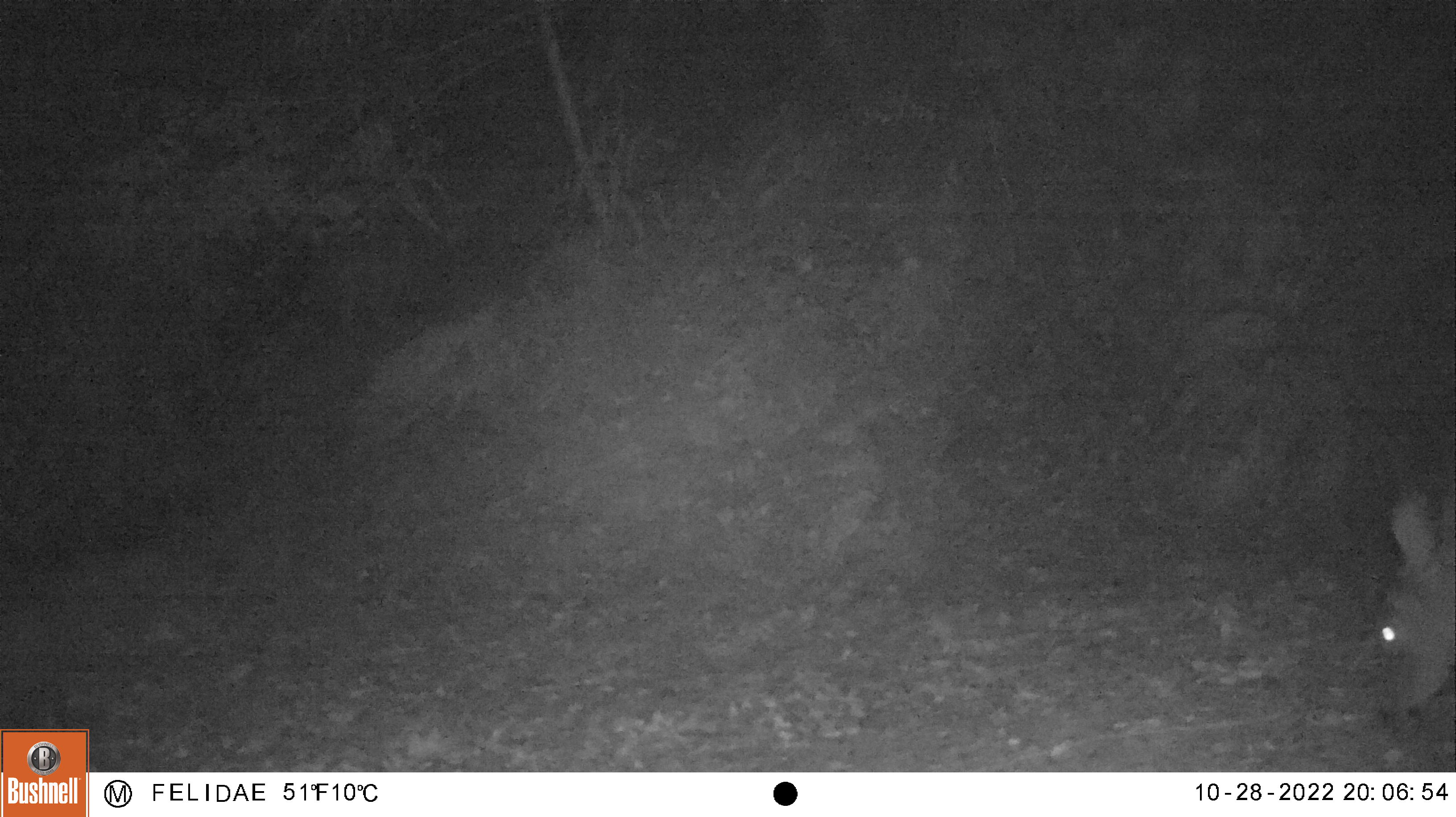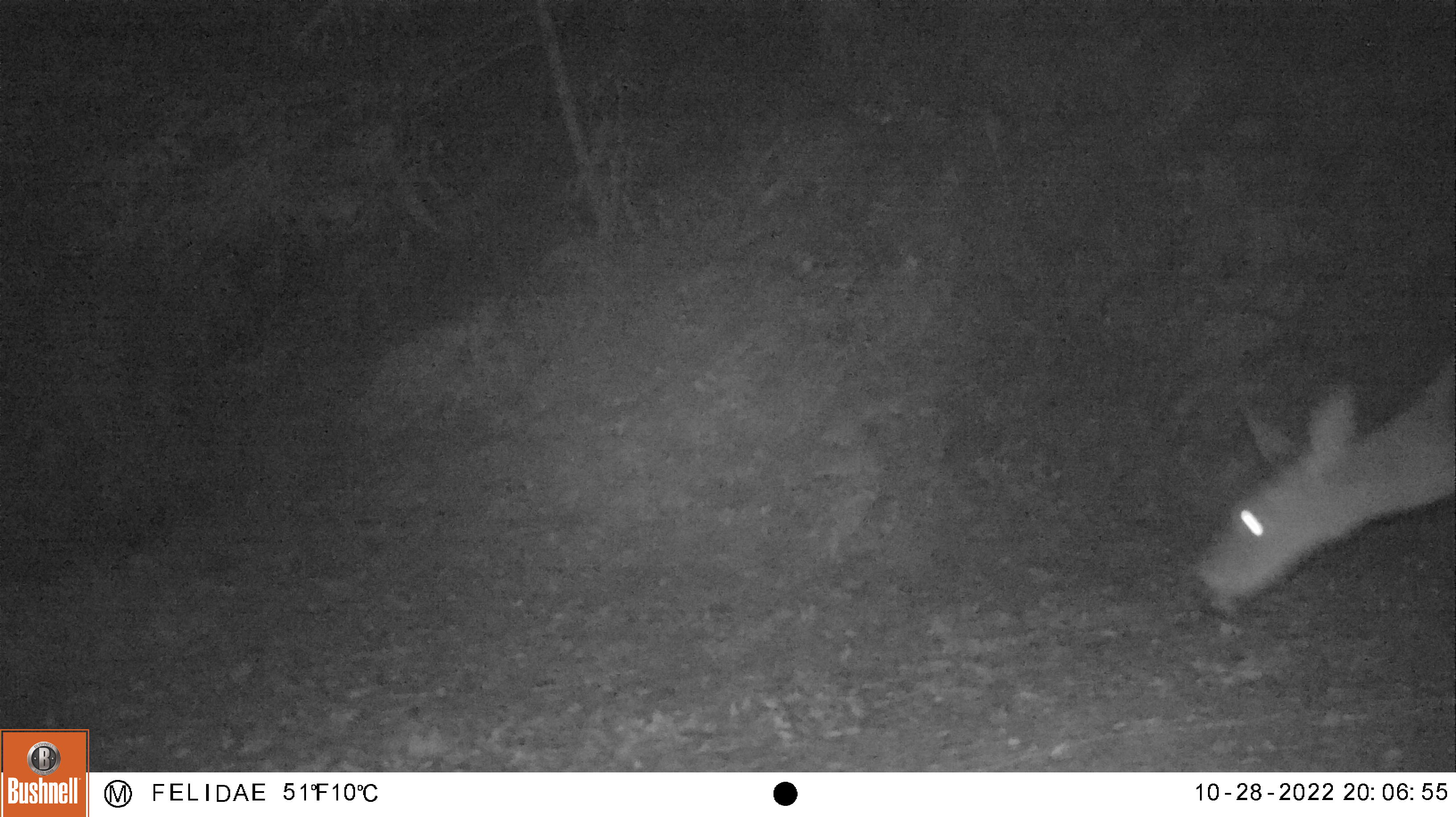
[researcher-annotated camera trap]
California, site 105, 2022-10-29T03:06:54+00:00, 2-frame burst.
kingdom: Animalia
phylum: Chordata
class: Mammalia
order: Artiodactyla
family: Cervidae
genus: Odocoileus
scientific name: Odocoileus hemionus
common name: mule deer